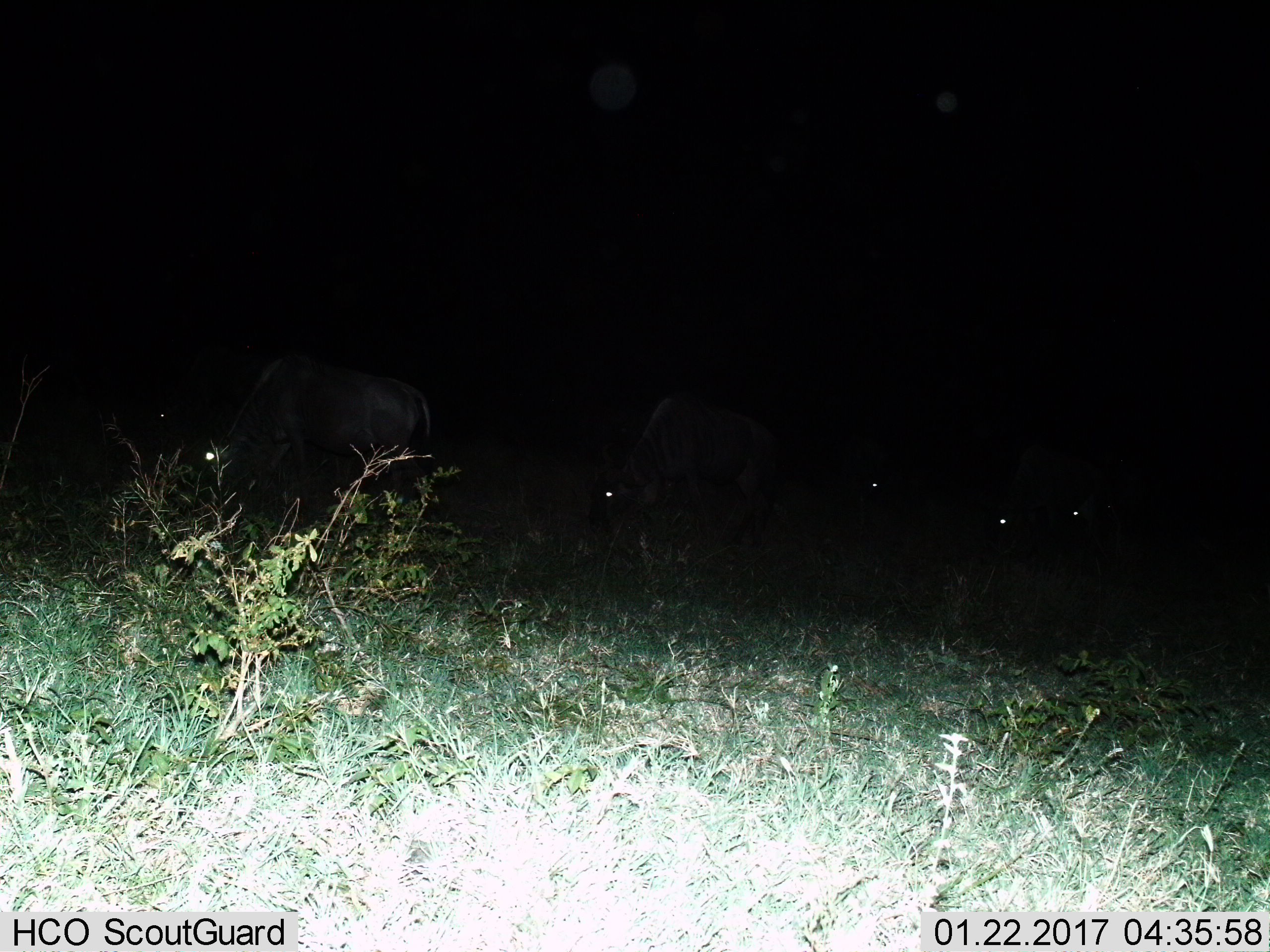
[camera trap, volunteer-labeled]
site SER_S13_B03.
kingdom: Animalia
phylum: Chordata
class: Mammalia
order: Artiodactyla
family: Bovidae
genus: Connochaetes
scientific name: Connochaetes taurinus taurinus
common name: blue wildebeest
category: wildebeestblue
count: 6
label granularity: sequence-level